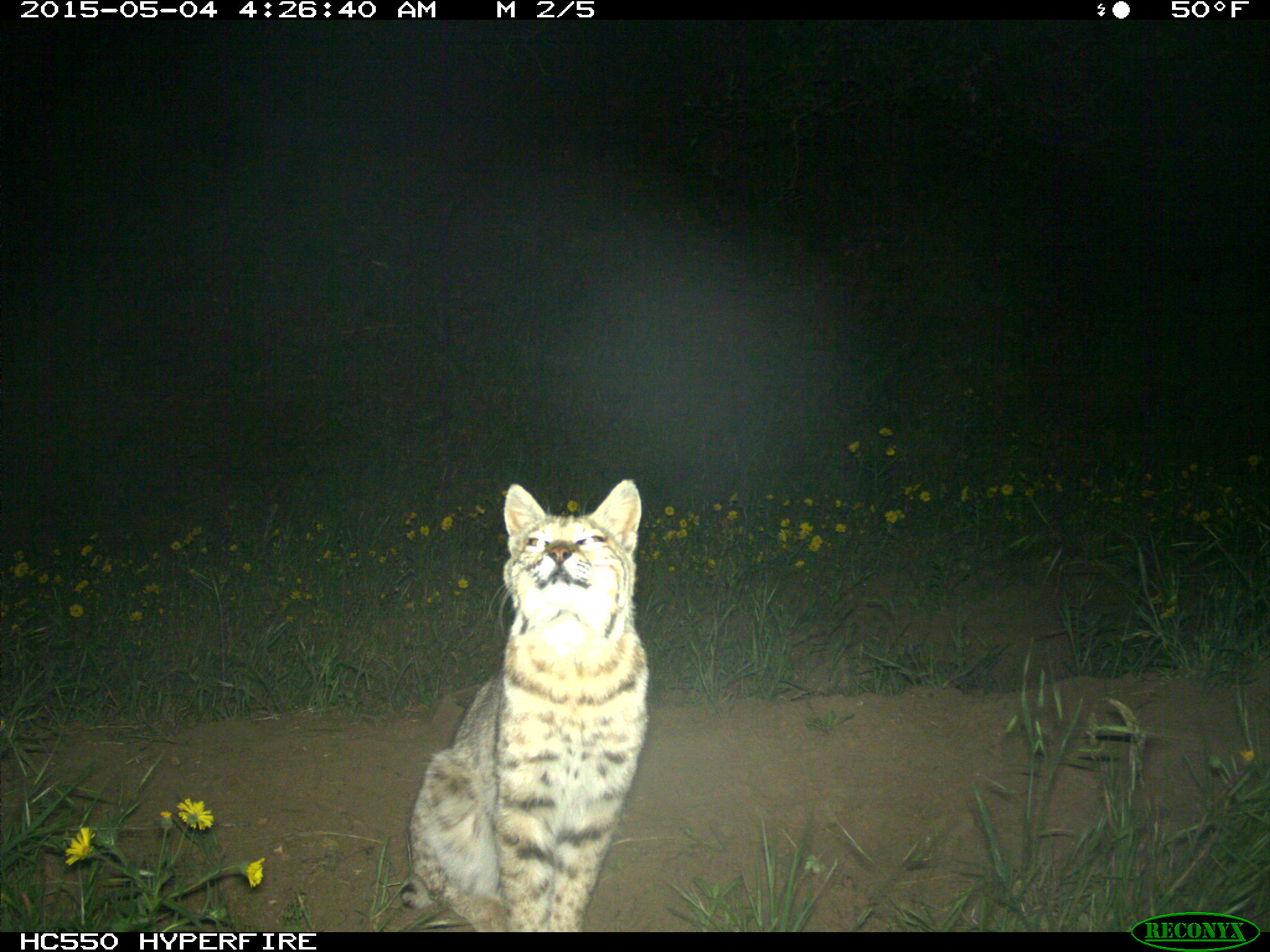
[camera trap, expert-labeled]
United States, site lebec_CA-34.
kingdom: Animalia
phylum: Chordata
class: Mammalia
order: Carnivora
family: Felidae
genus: Lynx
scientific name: Lynx rufus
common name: bobcat